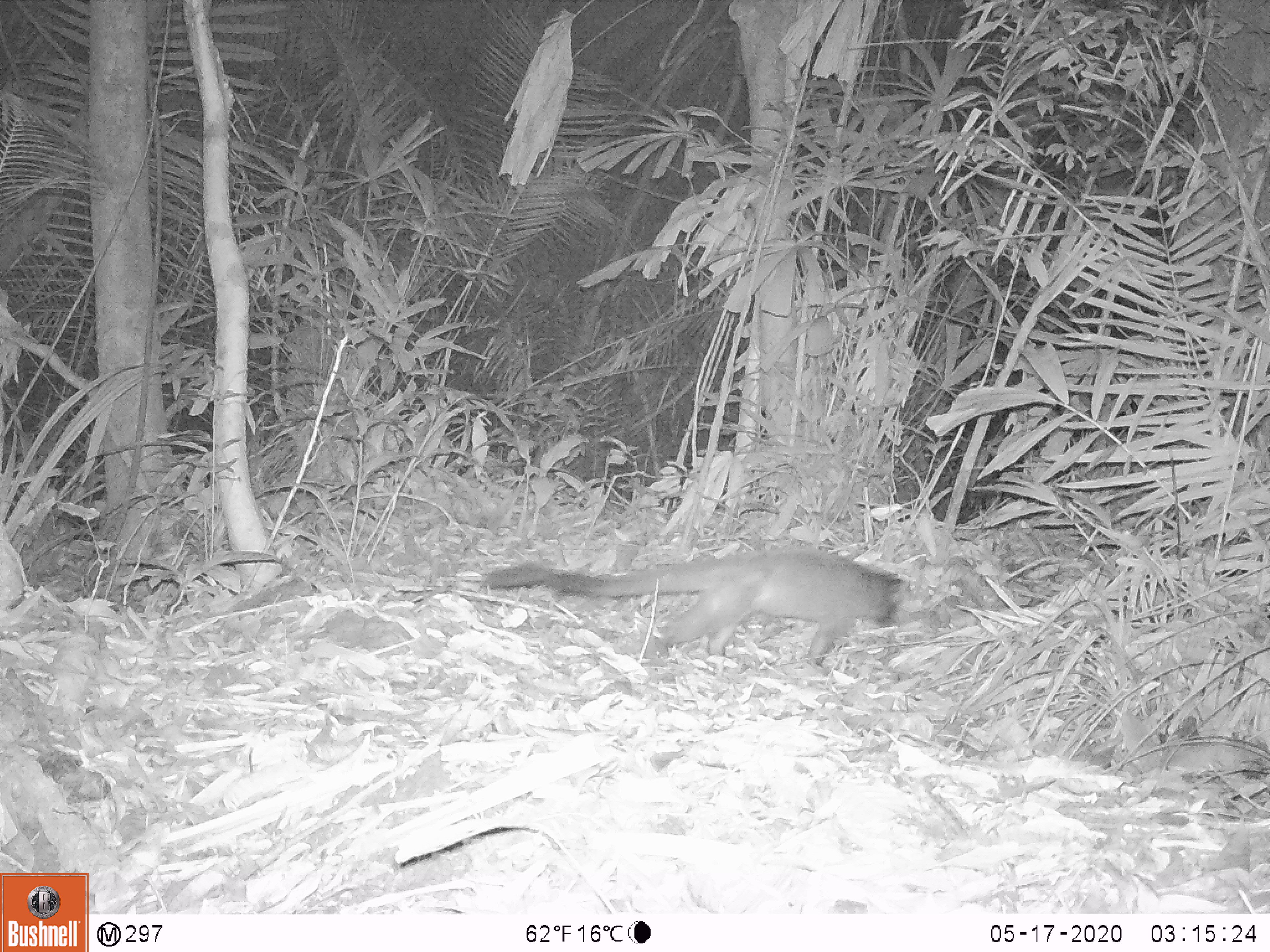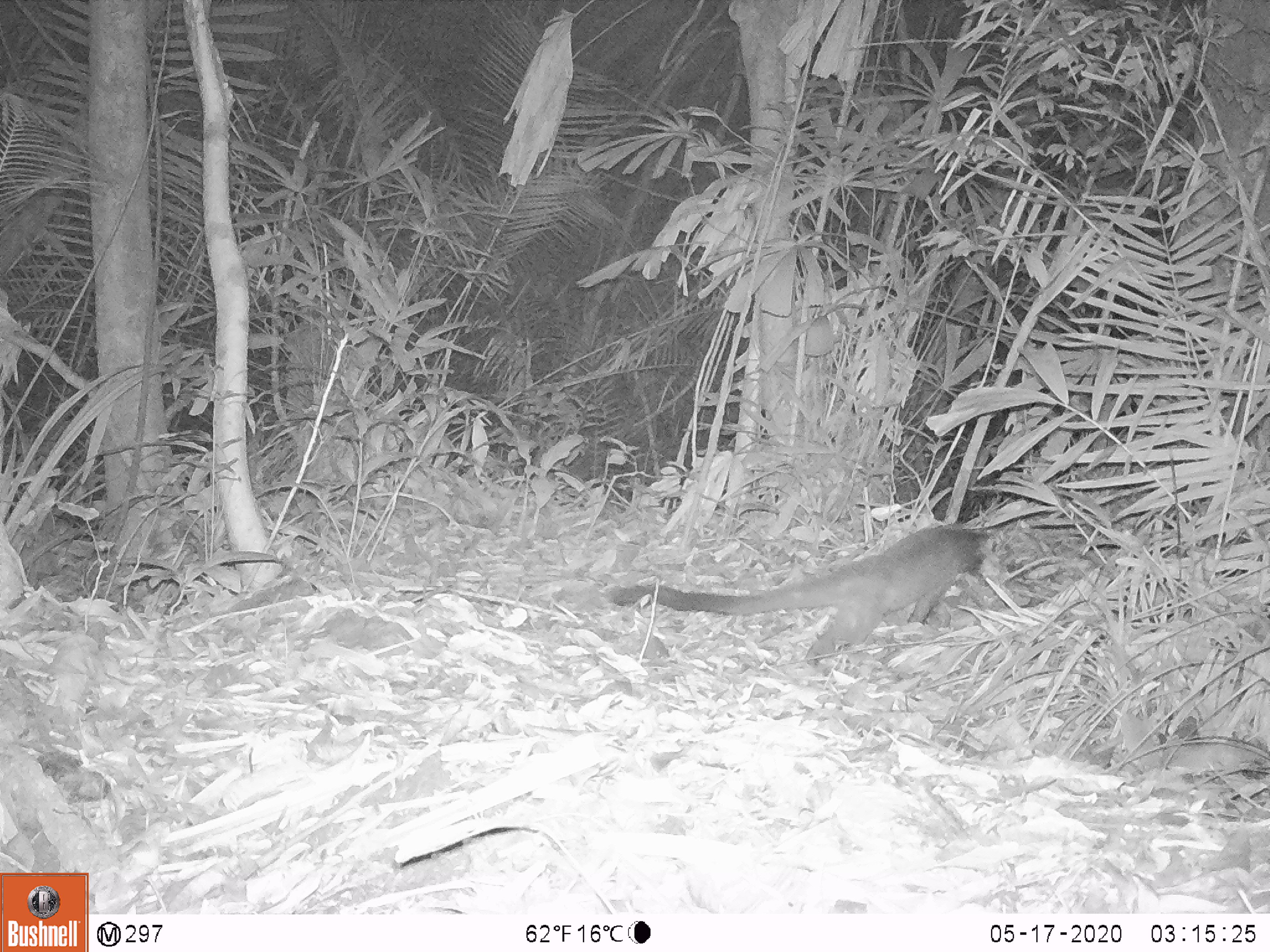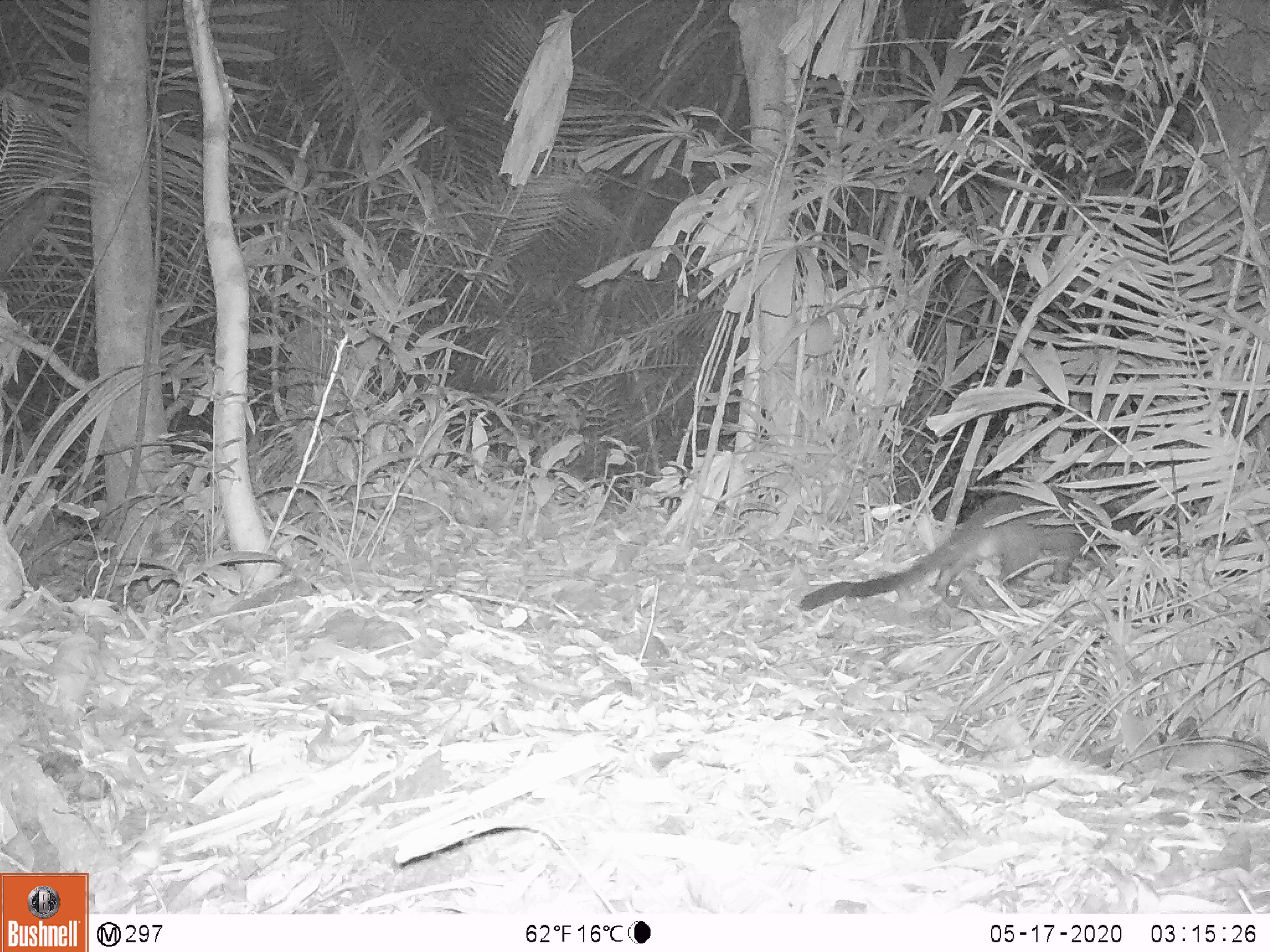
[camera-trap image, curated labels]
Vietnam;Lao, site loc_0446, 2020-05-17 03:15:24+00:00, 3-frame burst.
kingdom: Animalia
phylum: Chordata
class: Mammalia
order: Carnivora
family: Viverridae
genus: Paguma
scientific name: Paguma larvata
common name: masked palm civet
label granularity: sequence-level